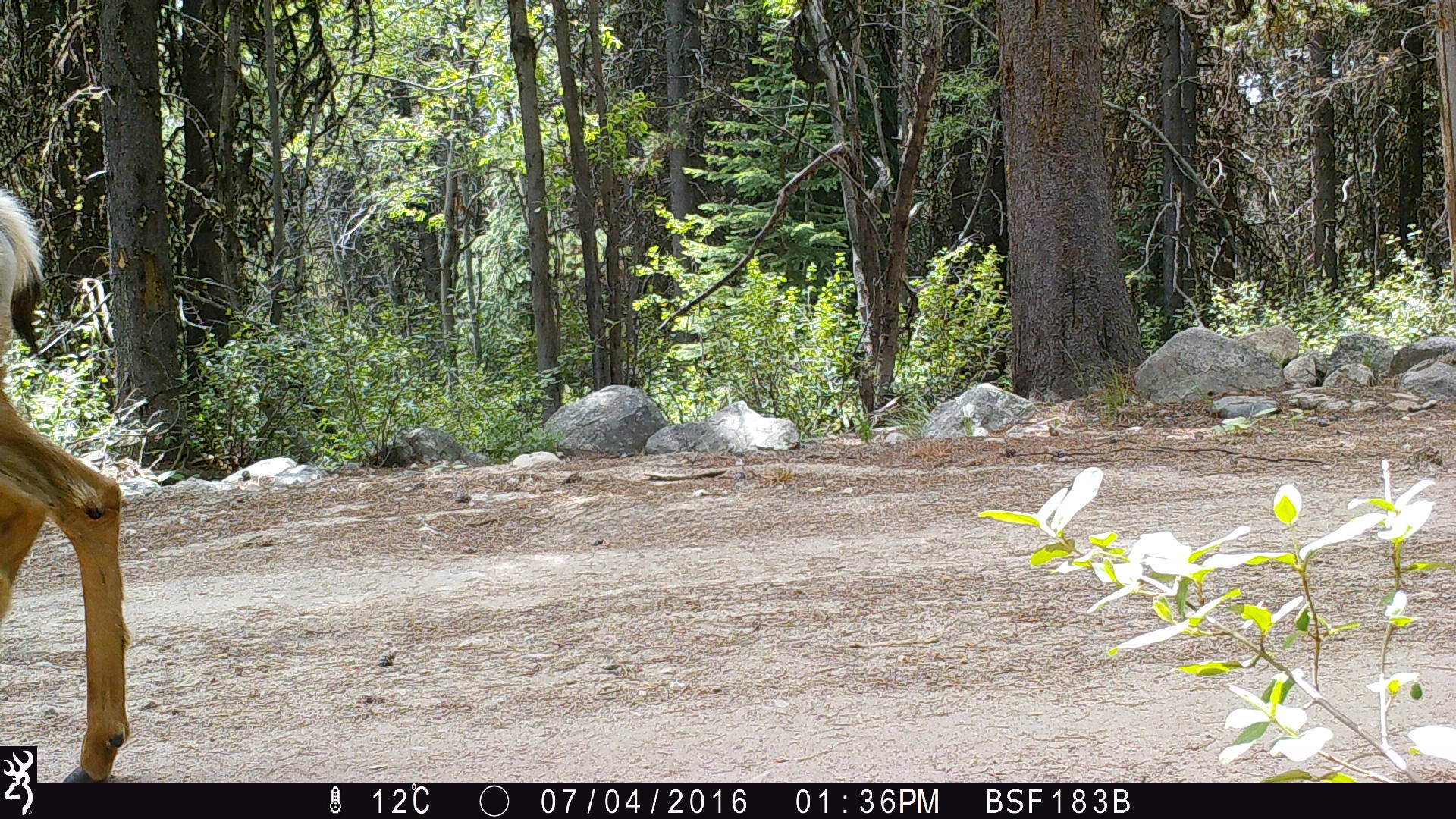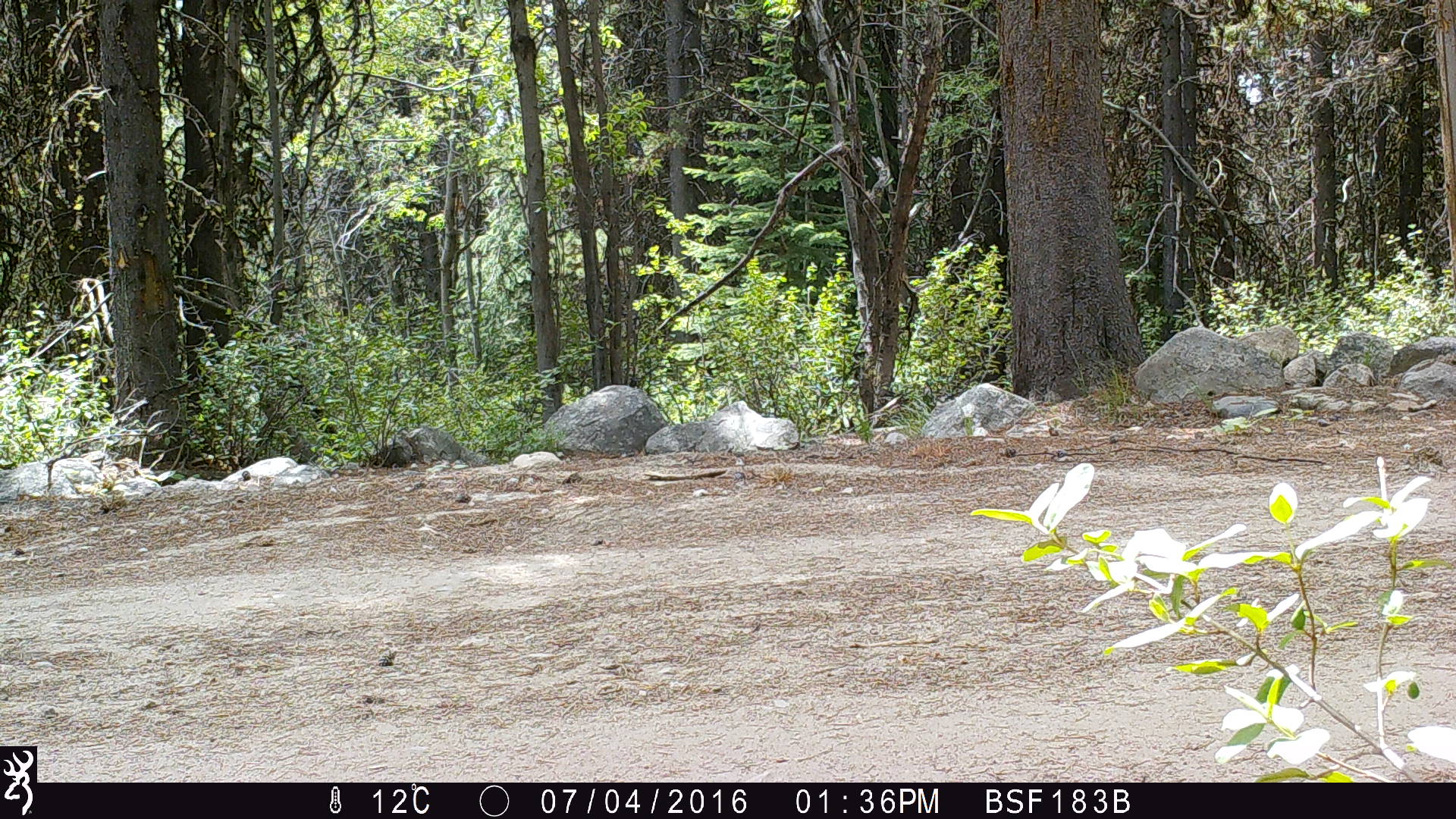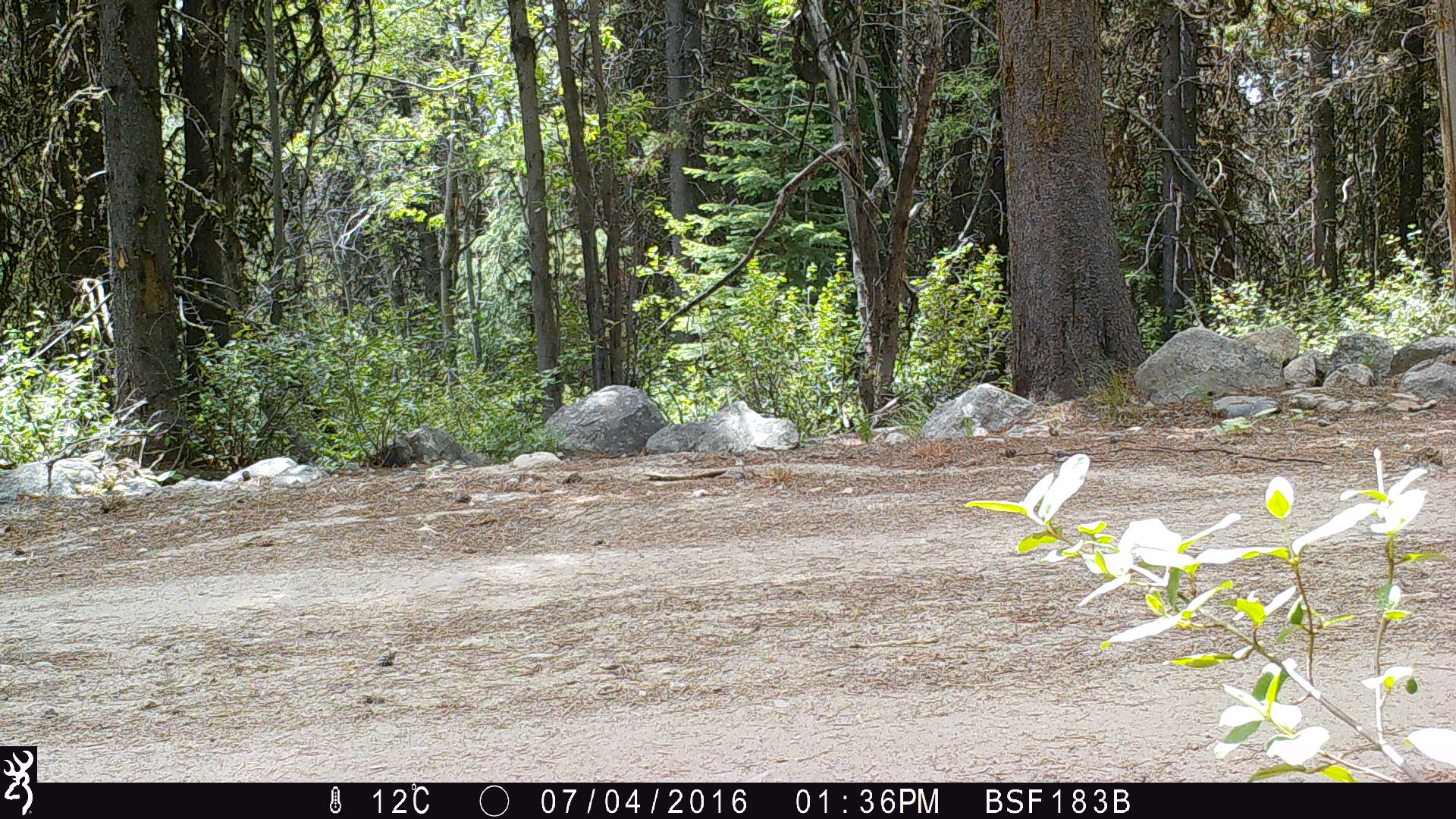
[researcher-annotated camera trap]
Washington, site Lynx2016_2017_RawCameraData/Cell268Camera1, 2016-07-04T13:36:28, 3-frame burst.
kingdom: Animalia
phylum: Chordata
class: Mammalia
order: Artiodactyla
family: Cervidae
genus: Odocoileus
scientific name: Odocoileus hemionus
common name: mule deer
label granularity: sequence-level